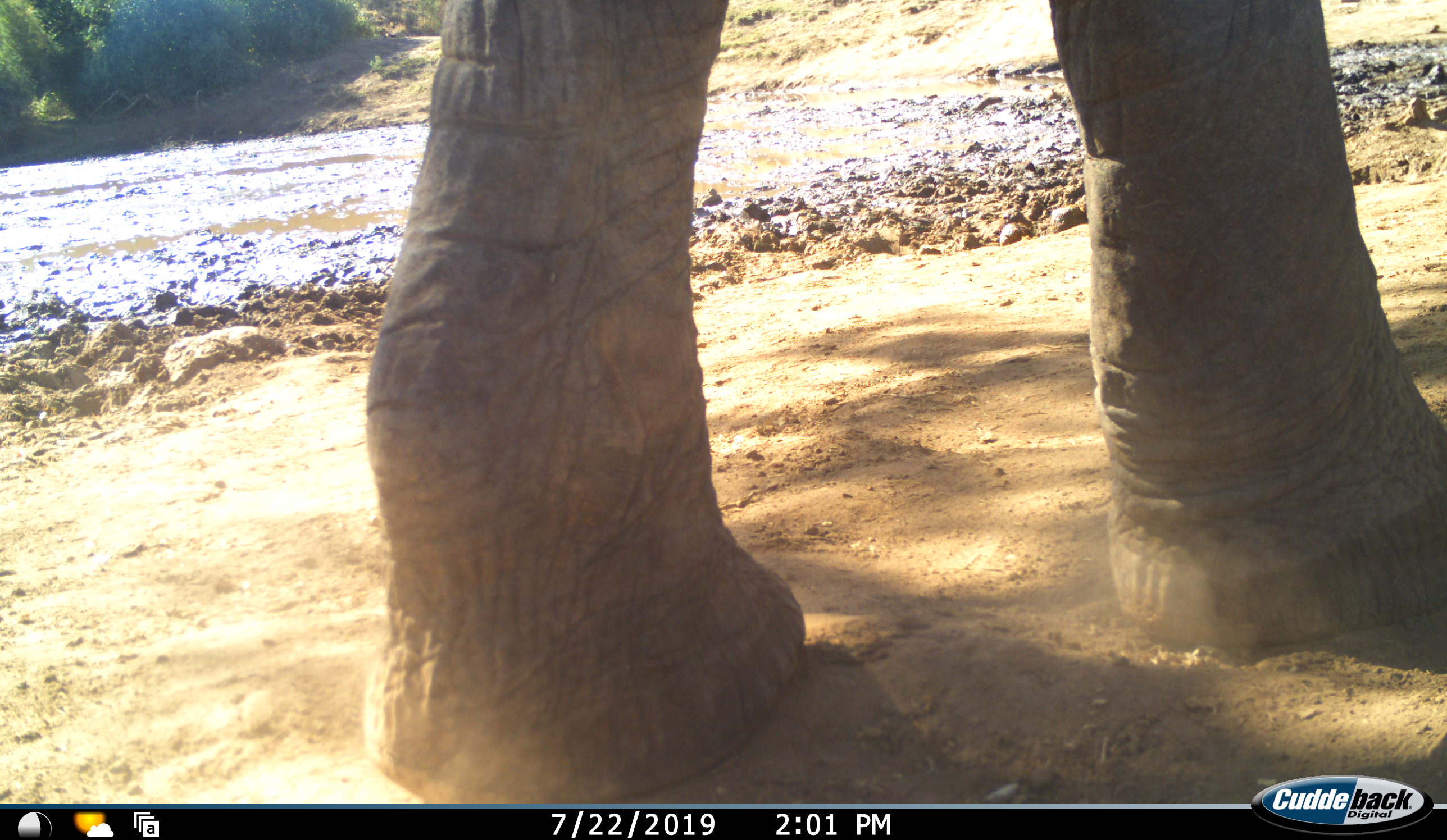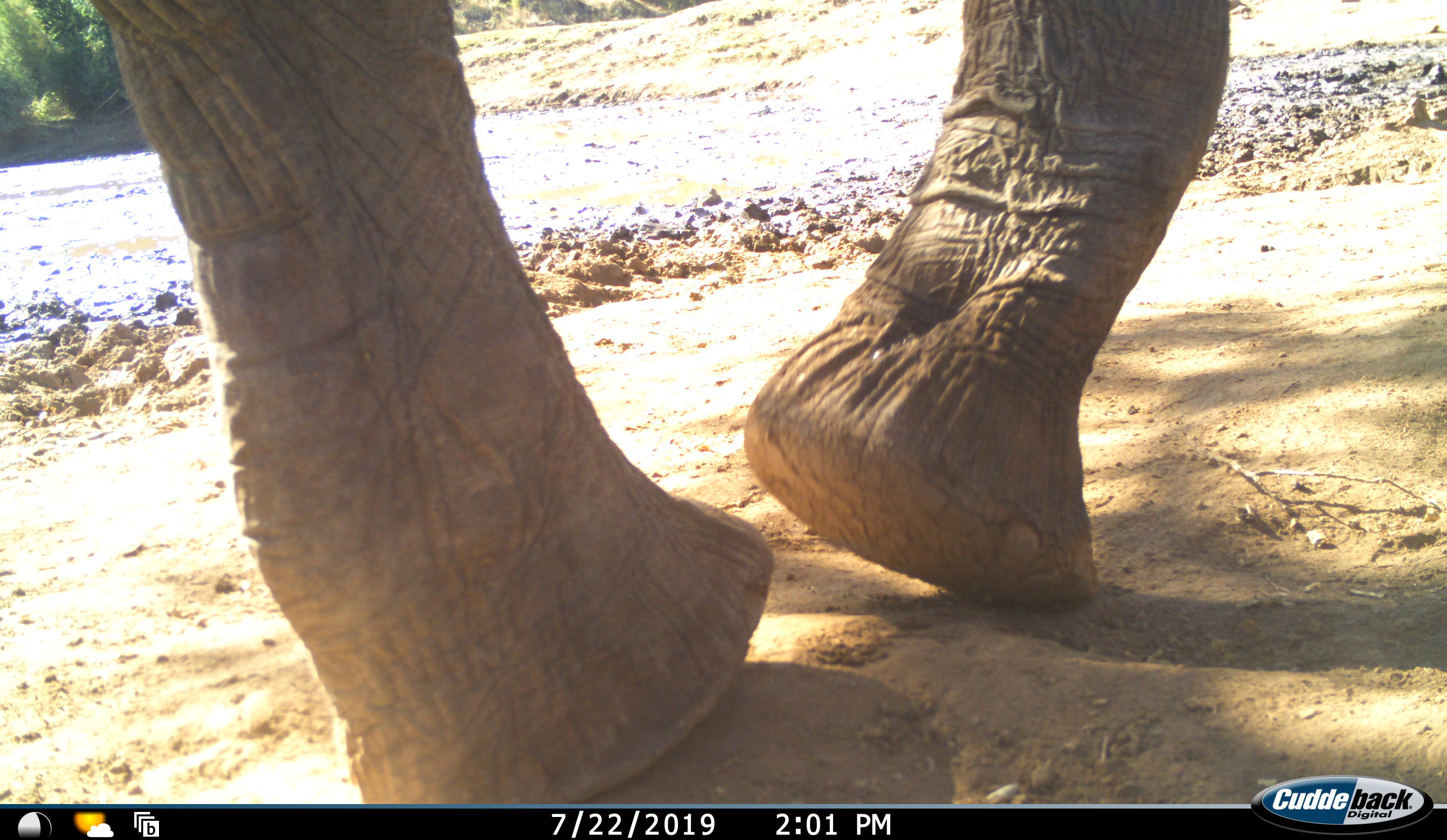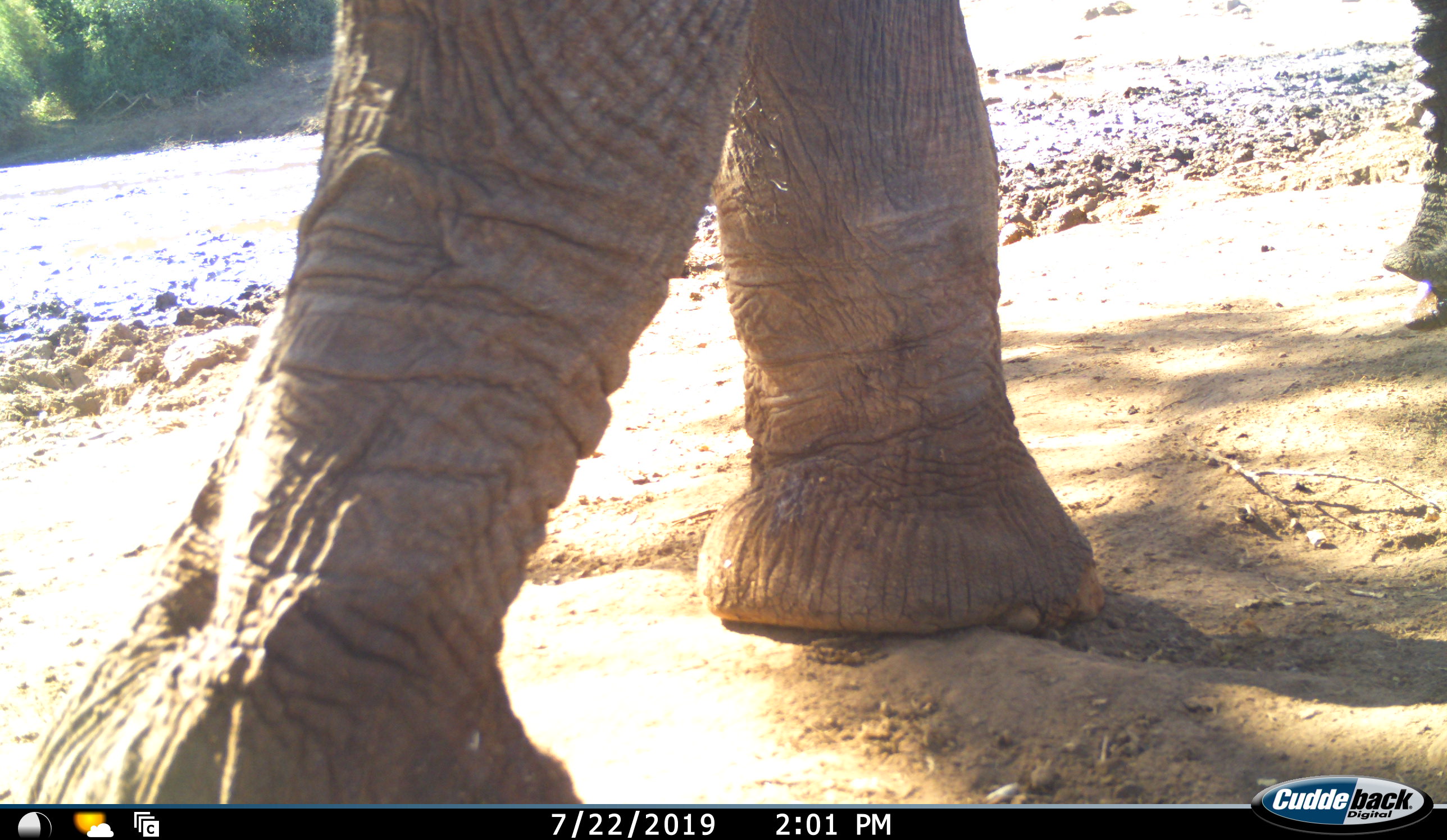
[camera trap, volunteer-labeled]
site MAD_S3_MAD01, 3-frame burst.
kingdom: Animalia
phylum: Chordata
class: Mammalia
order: Proboscidea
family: Elephantidae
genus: Loxodonta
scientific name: Loxodonta africana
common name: african bush elephant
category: elephant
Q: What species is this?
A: Elephant (african bush elephant) (Loxodonta africana).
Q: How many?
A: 1.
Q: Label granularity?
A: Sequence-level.